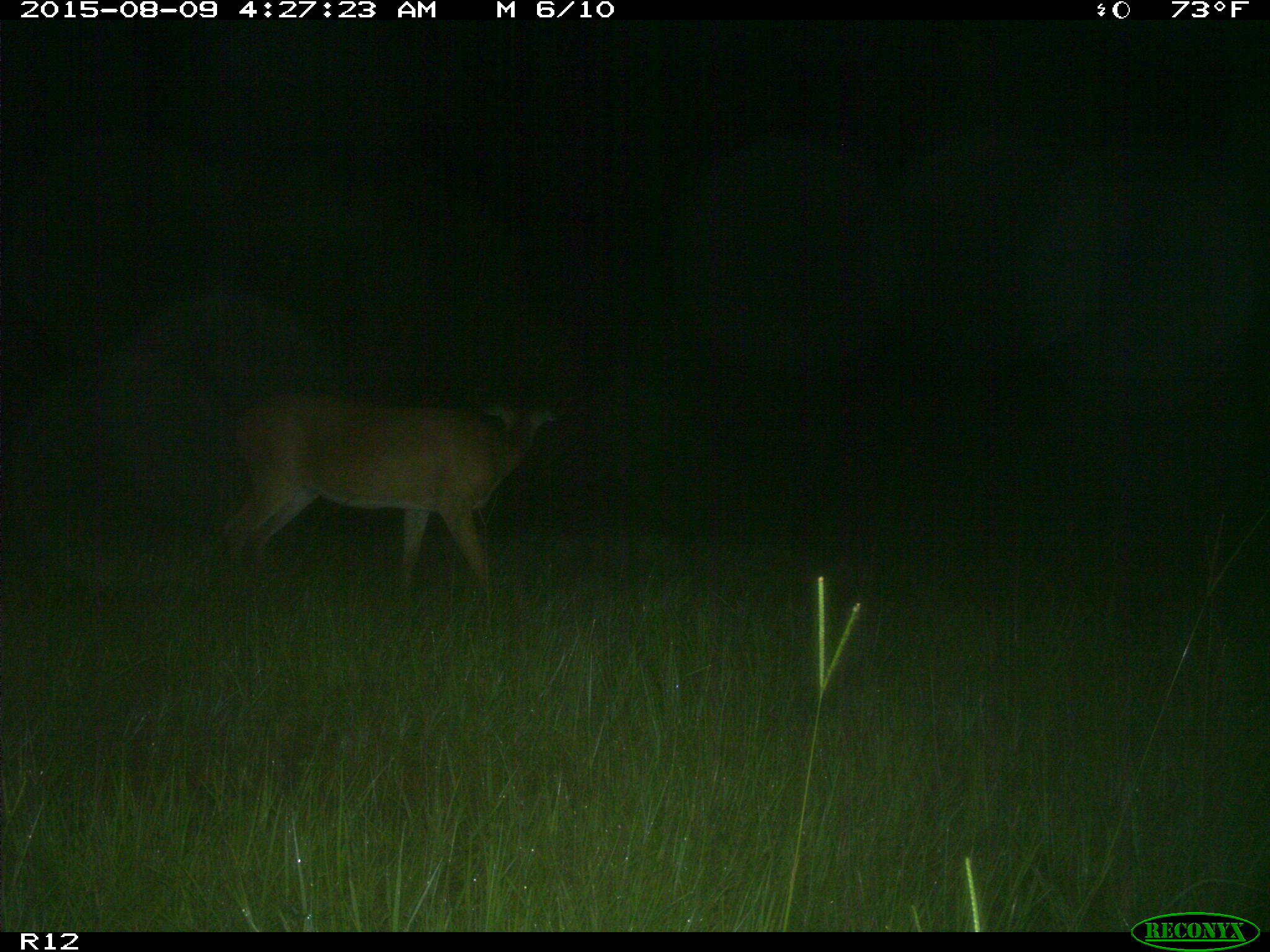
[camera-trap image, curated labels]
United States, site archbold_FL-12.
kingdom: Animalia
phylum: Chordata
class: Mammalia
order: Artiodactyla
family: Cervidae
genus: Odocoileus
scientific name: Odocoileus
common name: deer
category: unidentified deer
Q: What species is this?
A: Unidentified deer (deer) (Odocoileus).